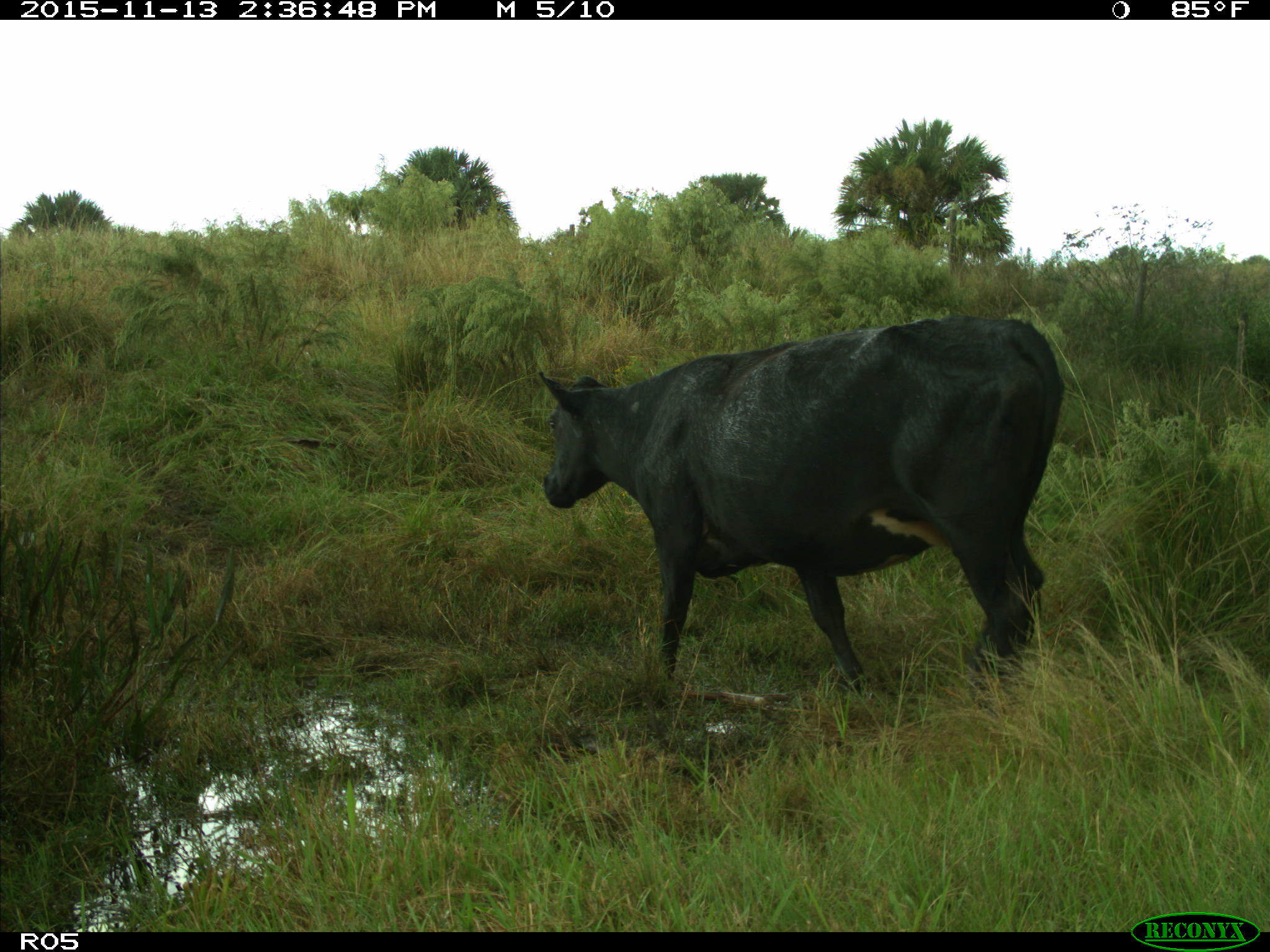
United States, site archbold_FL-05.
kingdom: Animalia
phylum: Chordata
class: Mammalia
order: Artiodactyla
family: Bovidae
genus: Bos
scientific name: Bos taurus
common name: domestic cow